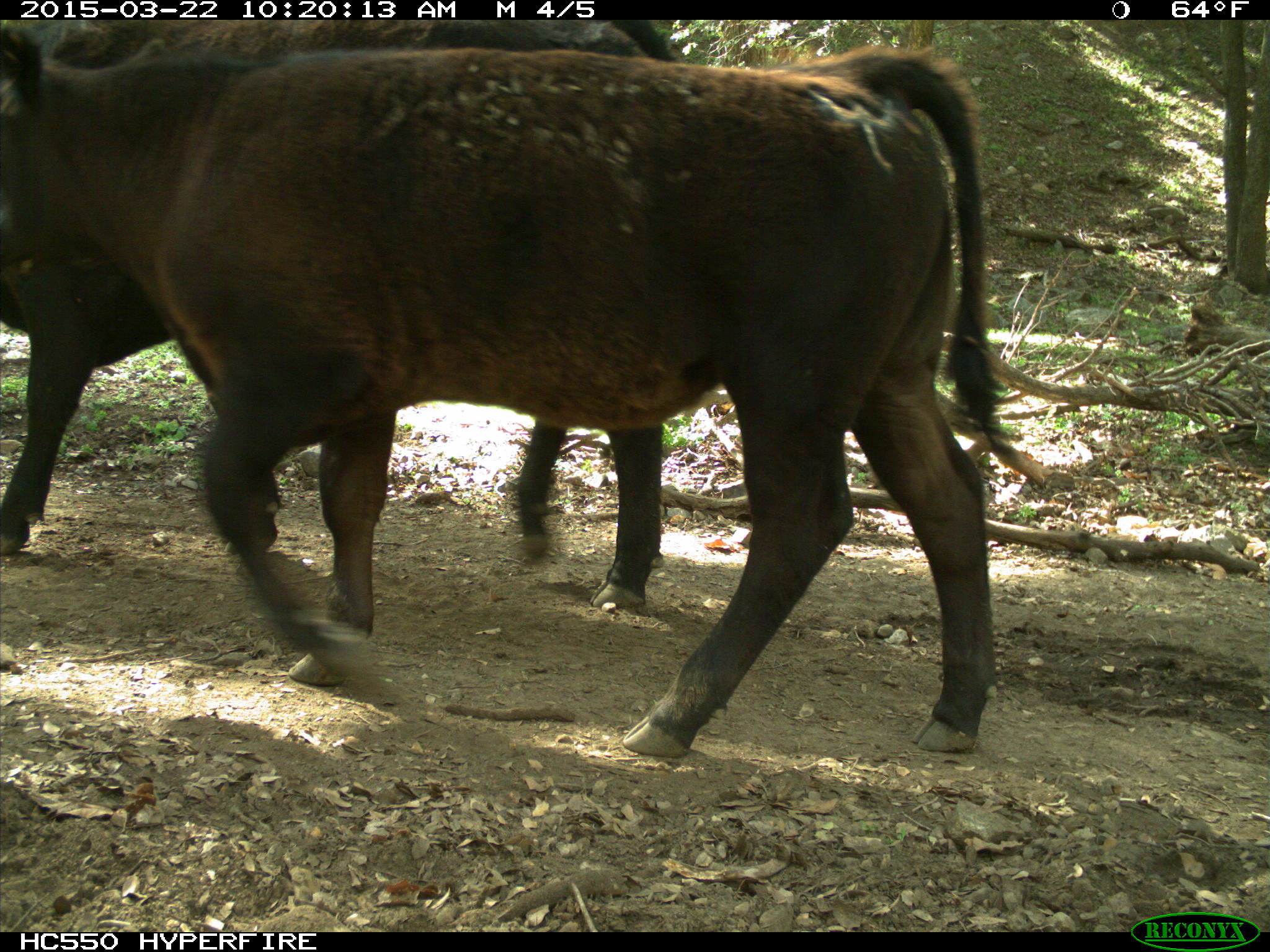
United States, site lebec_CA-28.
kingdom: Animalia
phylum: Chordata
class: Mammalia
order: Artiodactyla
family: Bovidae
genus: Bos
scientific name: Bos taurus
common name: domestic cow